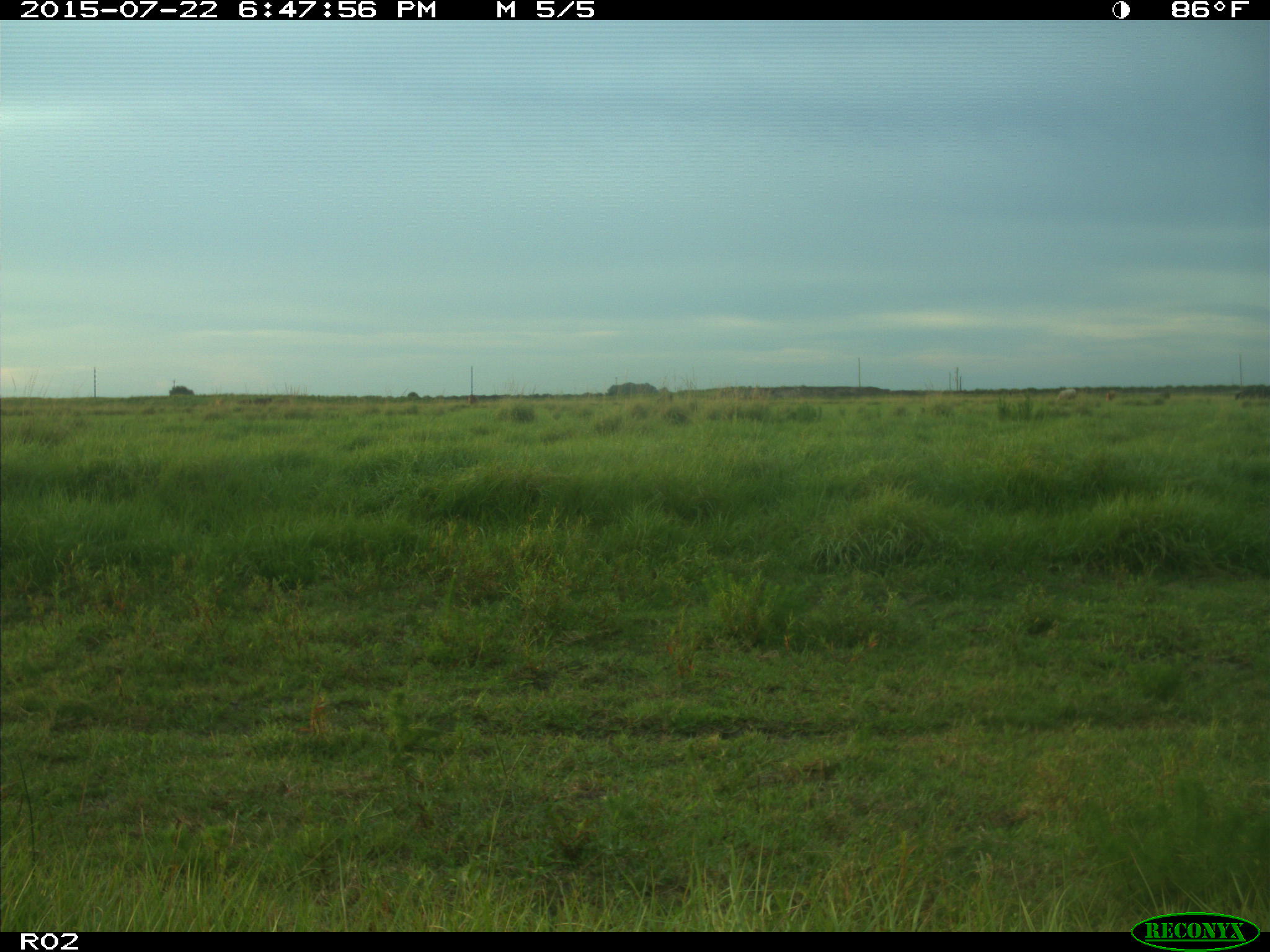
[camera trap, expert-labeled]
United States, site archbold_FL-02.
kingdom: Animalia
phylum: Chordata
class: Mammalia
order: Artiodactyla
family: Bovidae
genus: Bos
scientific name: Bos taurus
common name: domestic cow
Bos taurus (domestic cow).